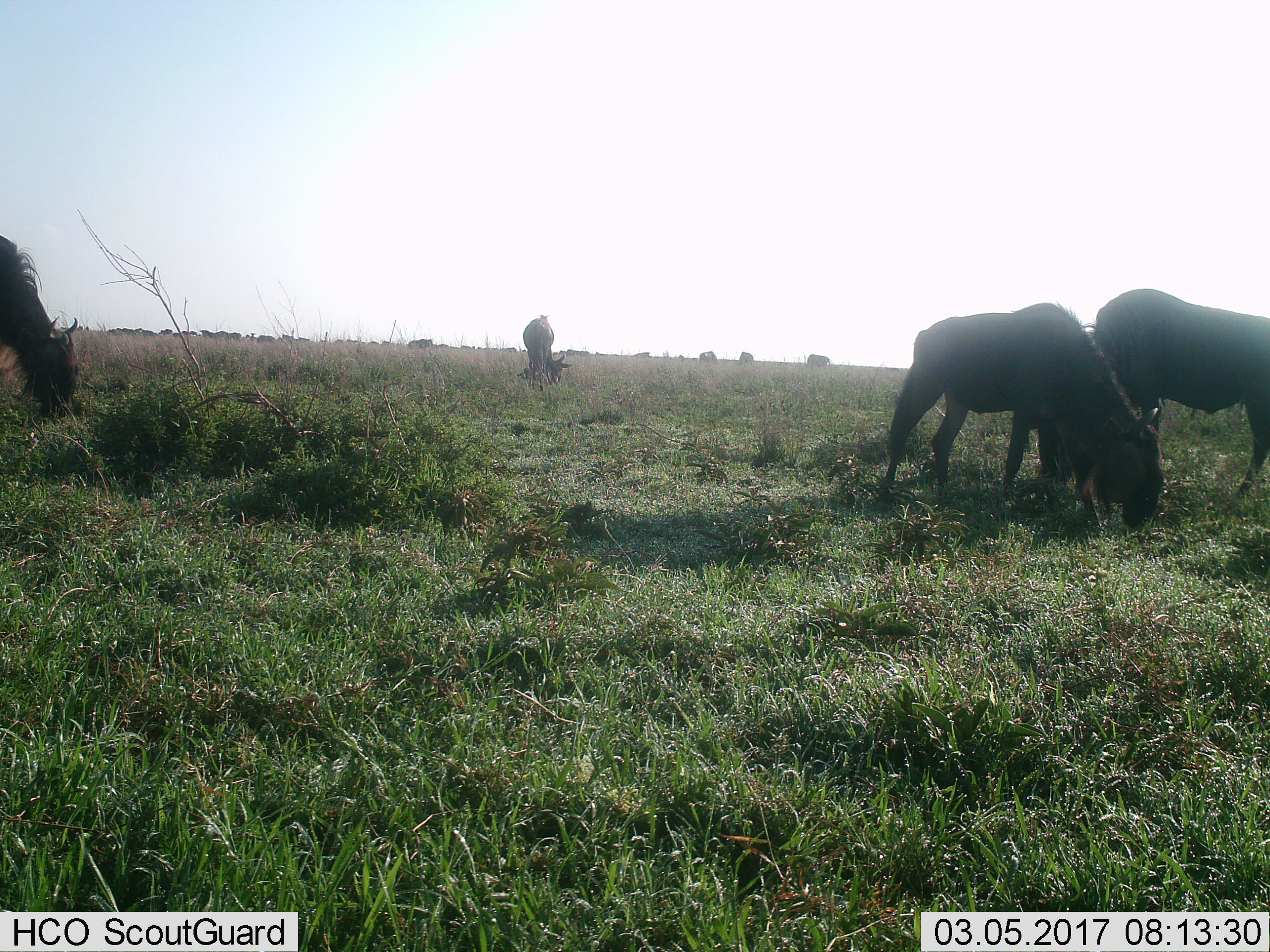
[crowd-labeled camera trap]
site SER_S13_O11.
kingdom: Animalia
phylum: Chordata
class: Mammalia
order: Artiodactyla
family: Bovidae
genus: Connochaetes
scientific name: Connochaetes taurinus taurinus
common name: blue wildebeest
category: wildebeestblue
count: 11-50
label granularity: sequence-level